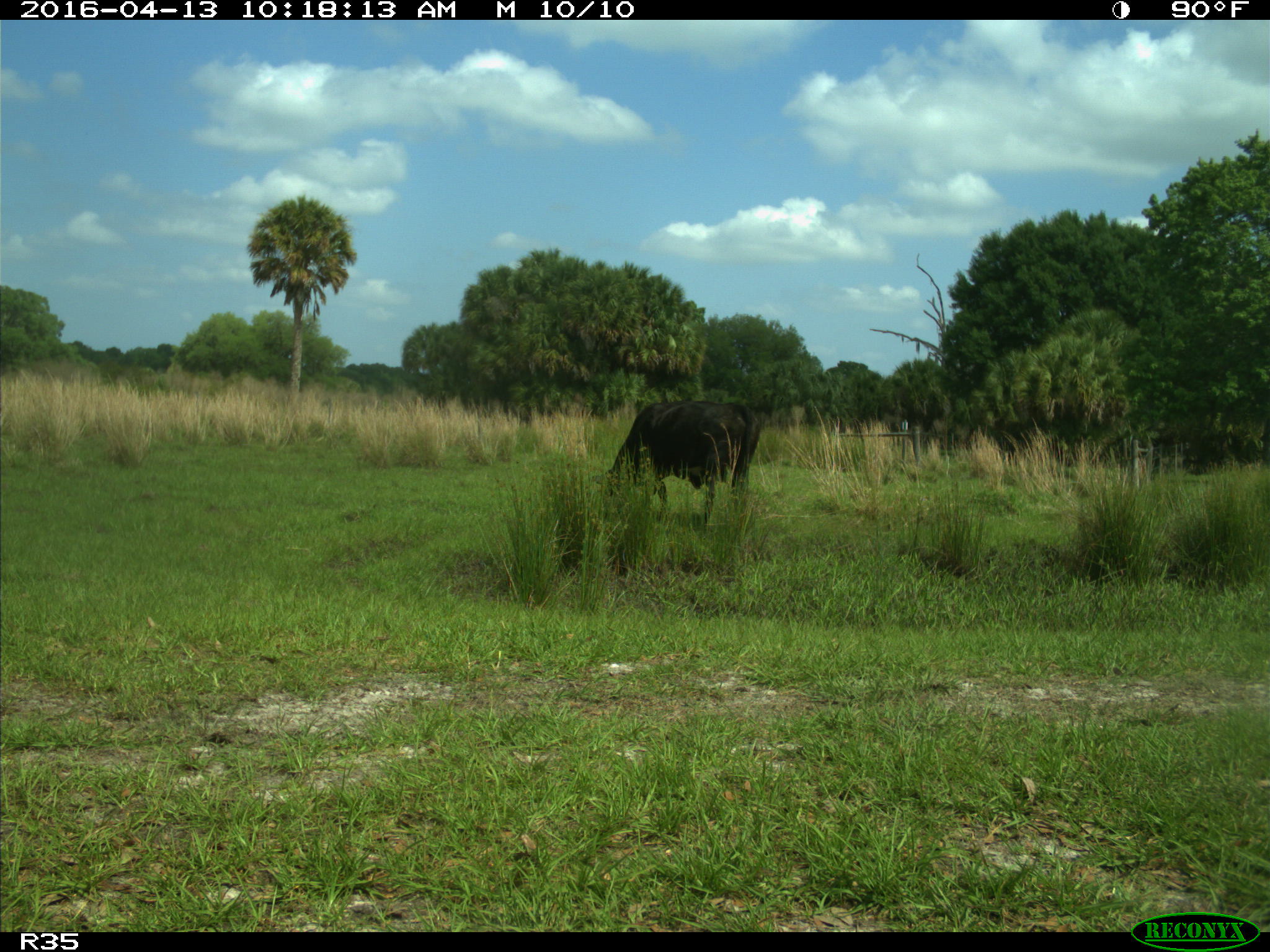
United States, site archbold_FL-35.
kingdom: Animalia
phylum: Chordata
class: Mammalia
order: Artiodactyla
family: Bovidae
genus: Bos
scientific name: Bos taurus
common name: domestic cow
Bos taurus (domestic cow).